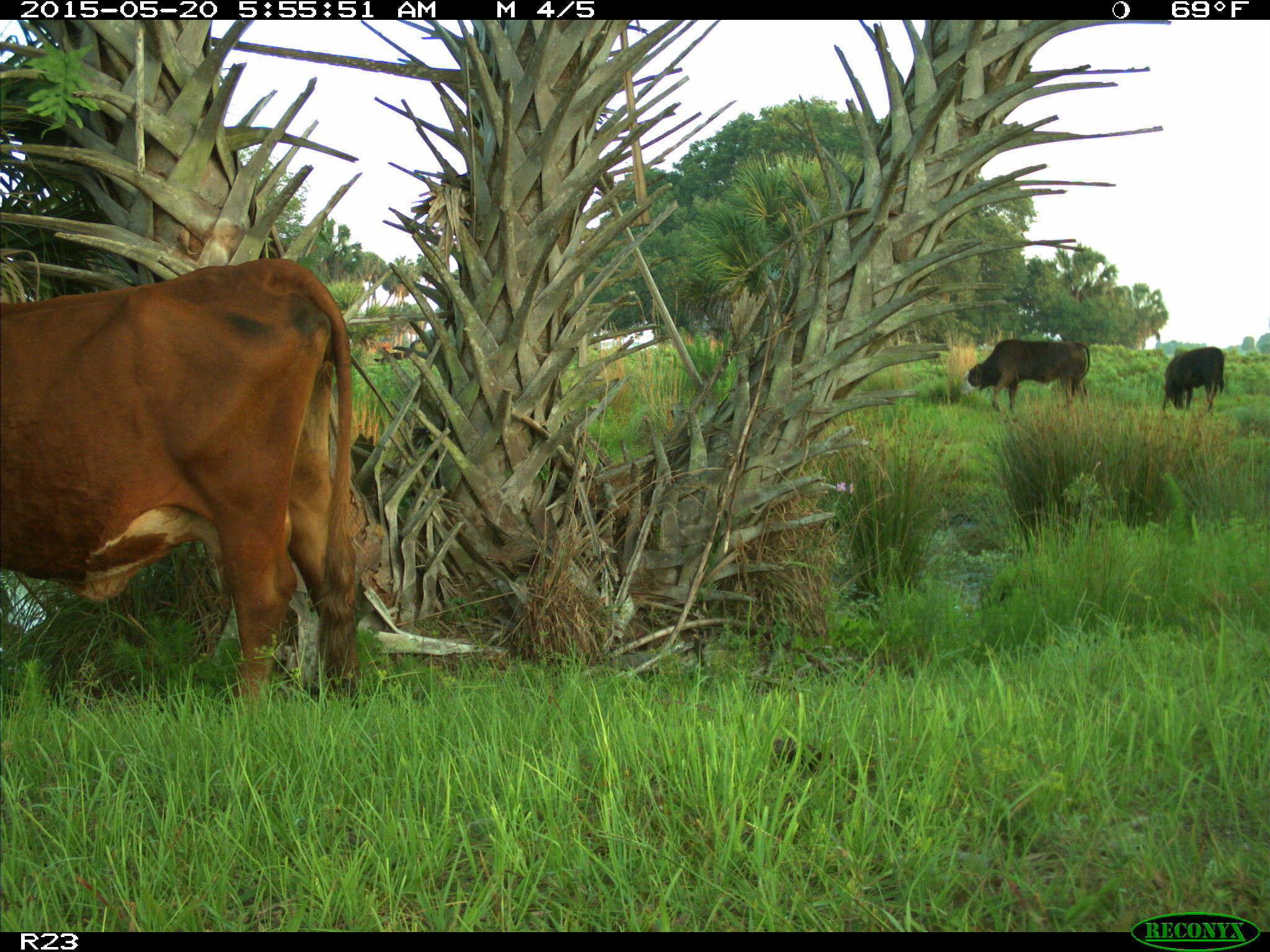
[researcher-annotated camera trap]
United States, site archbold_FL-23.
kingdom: Animalia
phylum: Chordata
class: Mammalia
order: Artiodactyla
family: Bovidae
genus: Bos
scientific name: Bos taurus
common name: domestic cow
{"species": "Bos taurus (domestic cow)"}